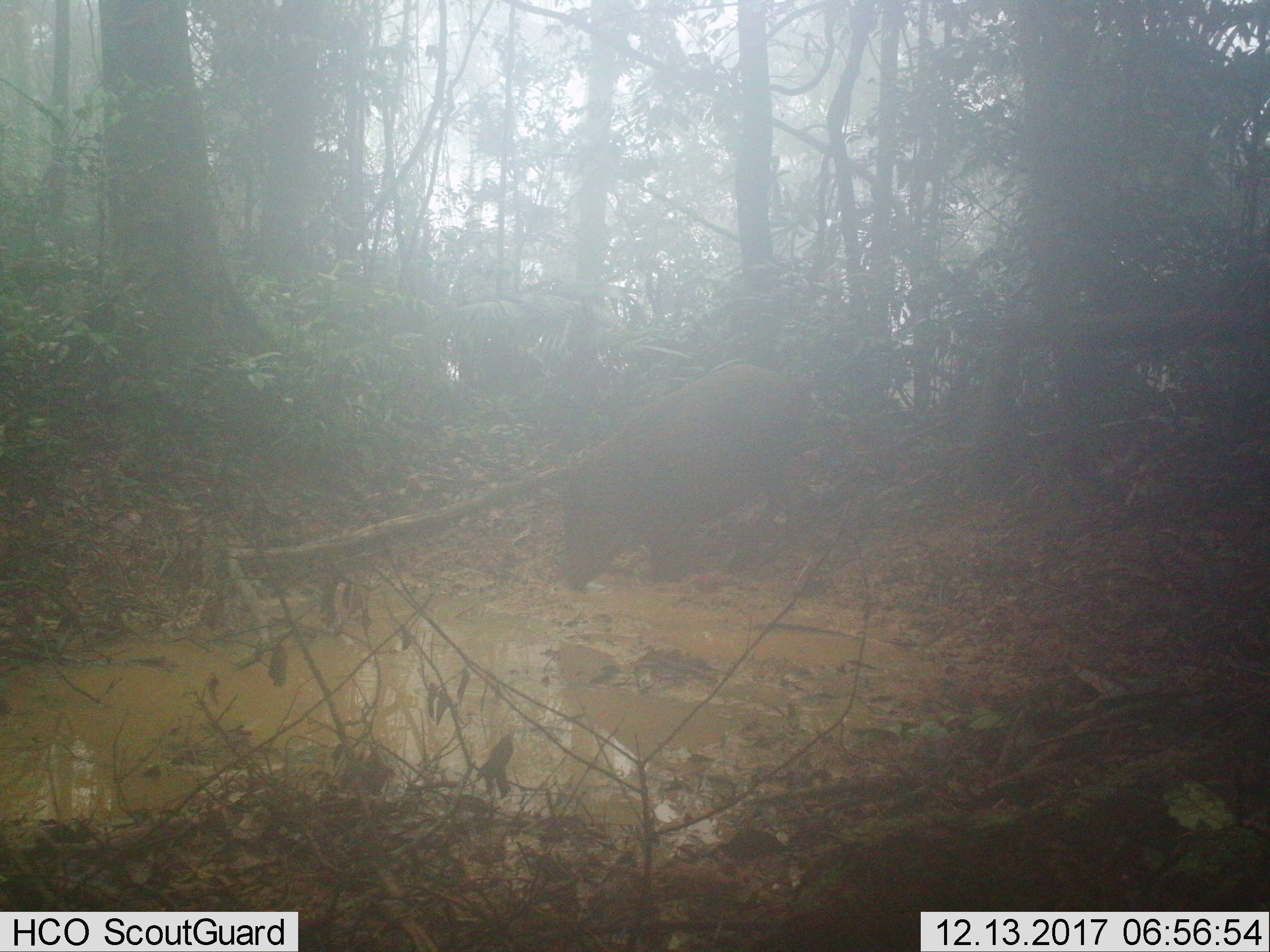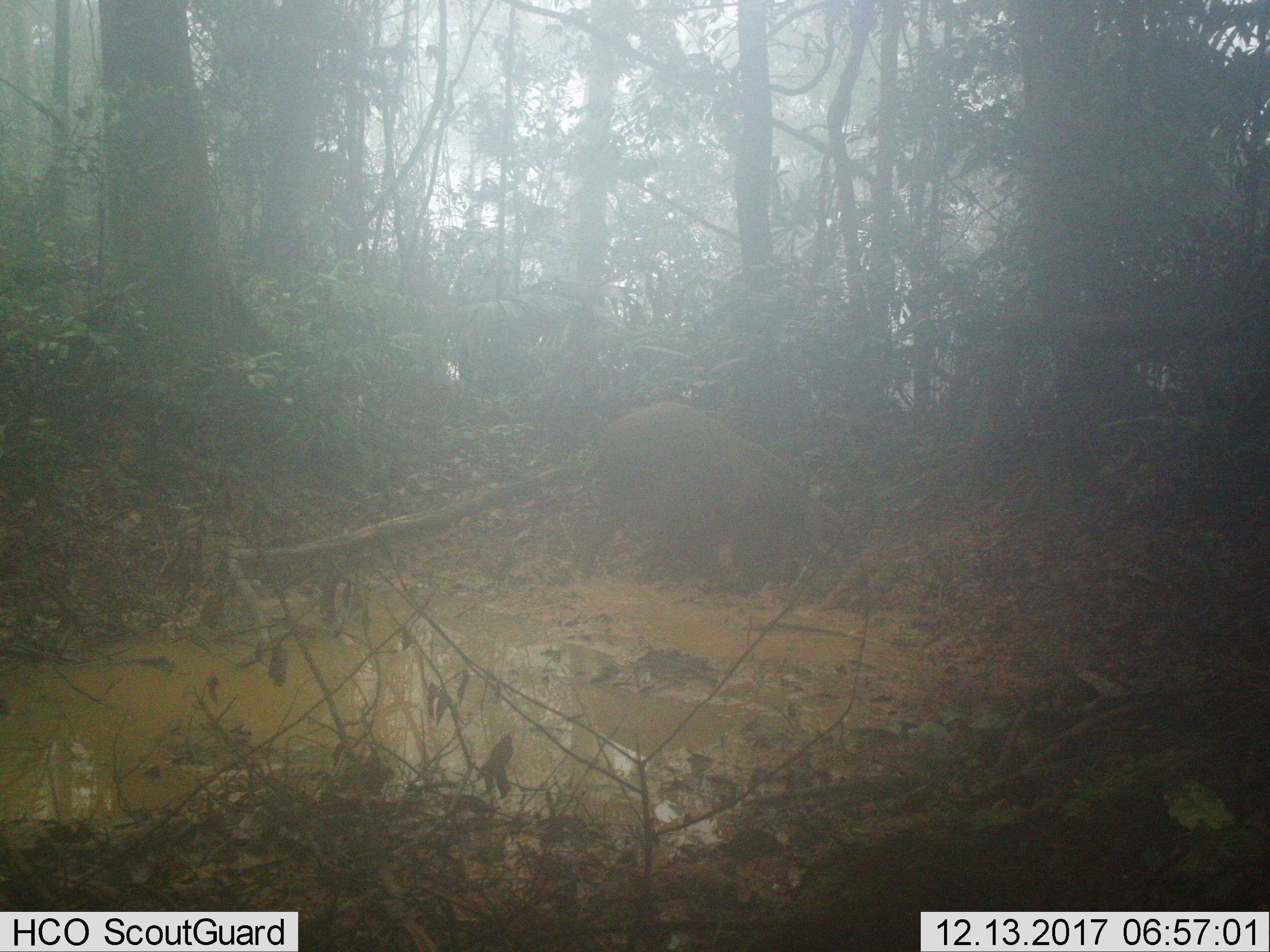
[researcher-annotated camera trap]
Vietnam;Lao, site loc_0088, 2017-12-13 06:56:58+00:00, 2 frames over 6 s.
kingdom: Animalia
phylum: Chordata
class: Mammalia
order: Artiodactyla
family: Suidae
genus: Sus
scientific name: Sus scrofa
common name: eurasian wild pig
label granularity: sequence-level